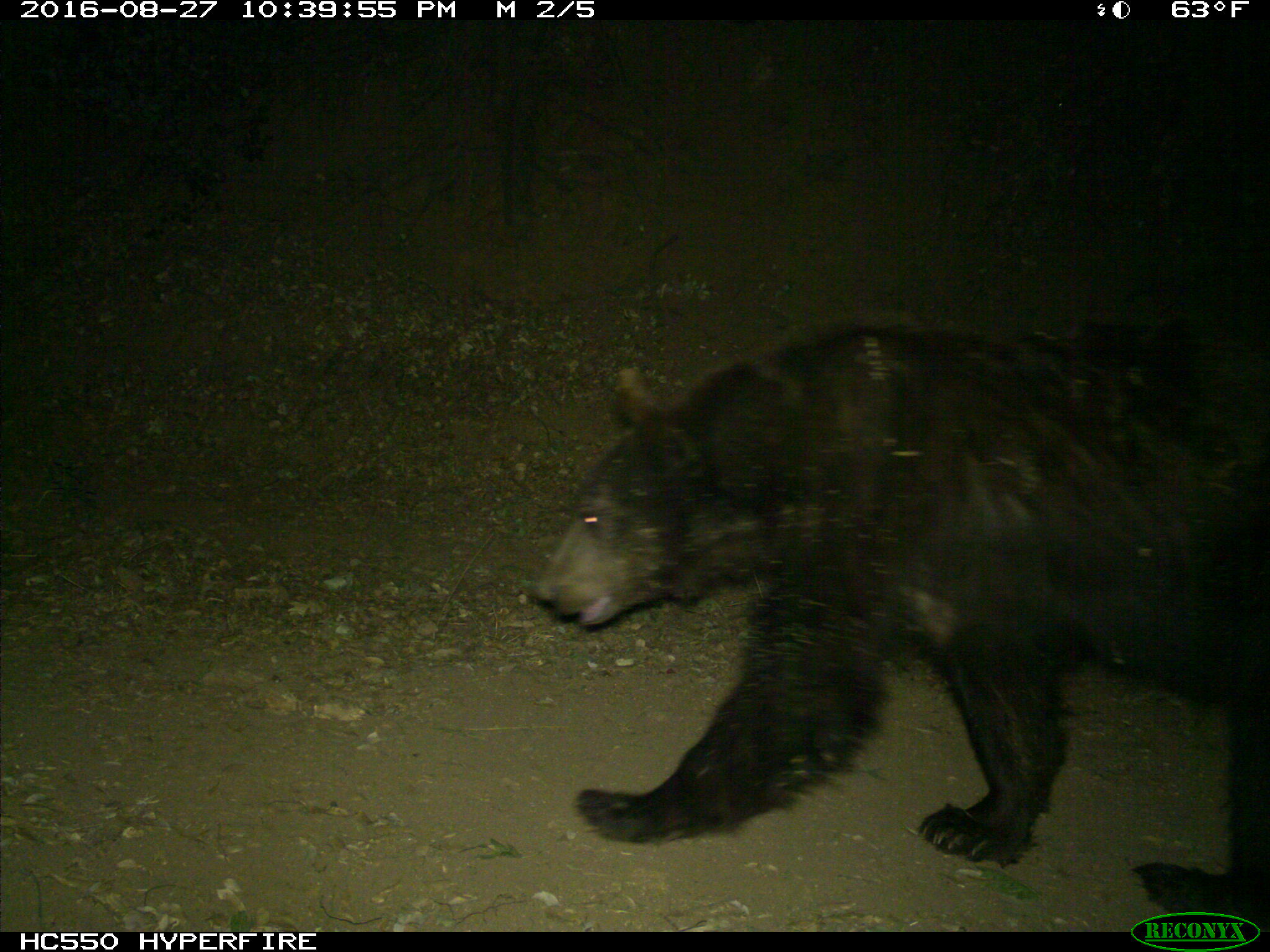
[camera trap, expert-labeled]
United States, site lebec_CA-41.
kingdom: Animalia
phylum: Chordata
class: Mammalia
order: Carnivora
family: Ursidae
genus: Ursus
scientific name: Ursus americanus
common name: american black bear